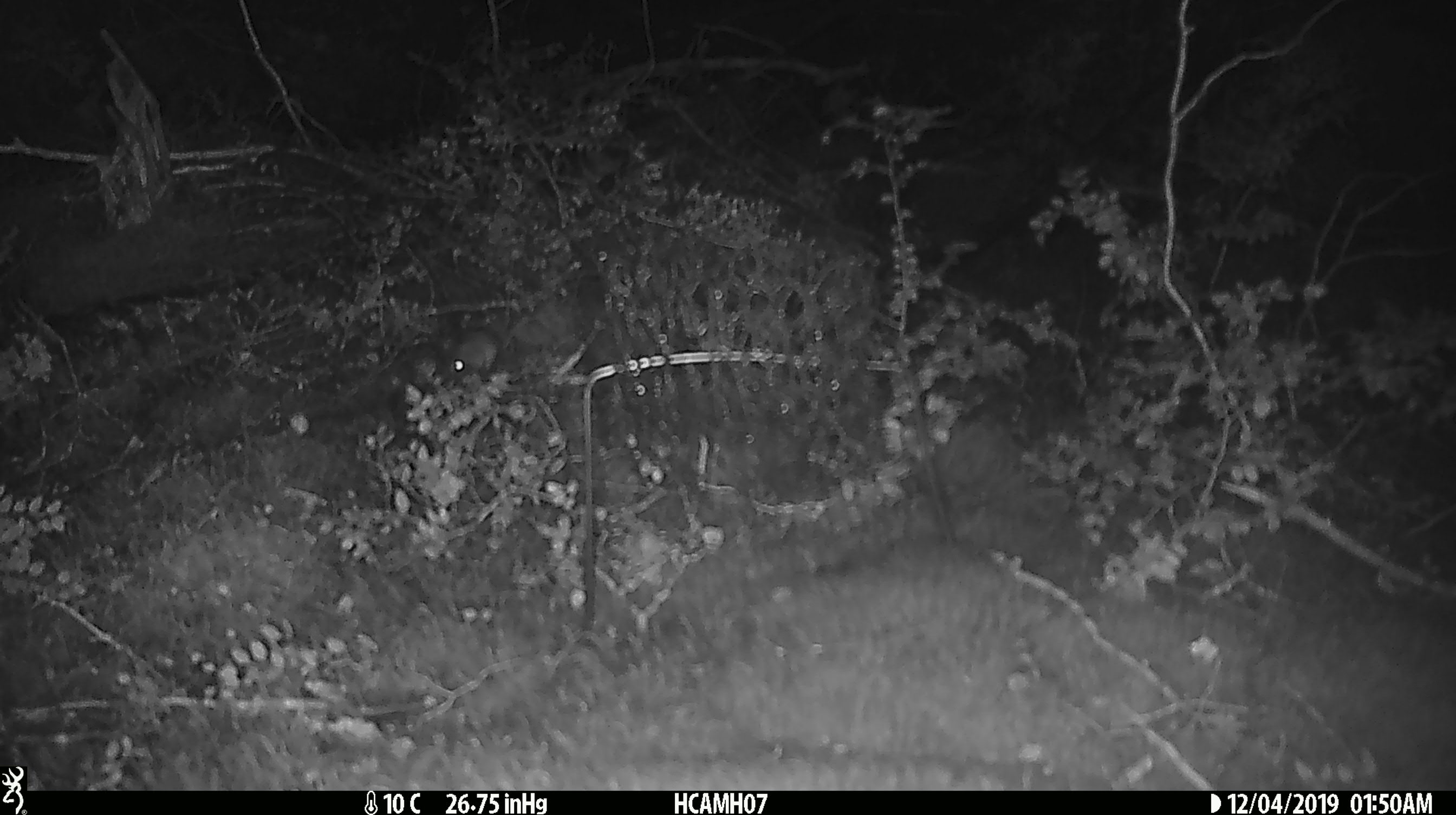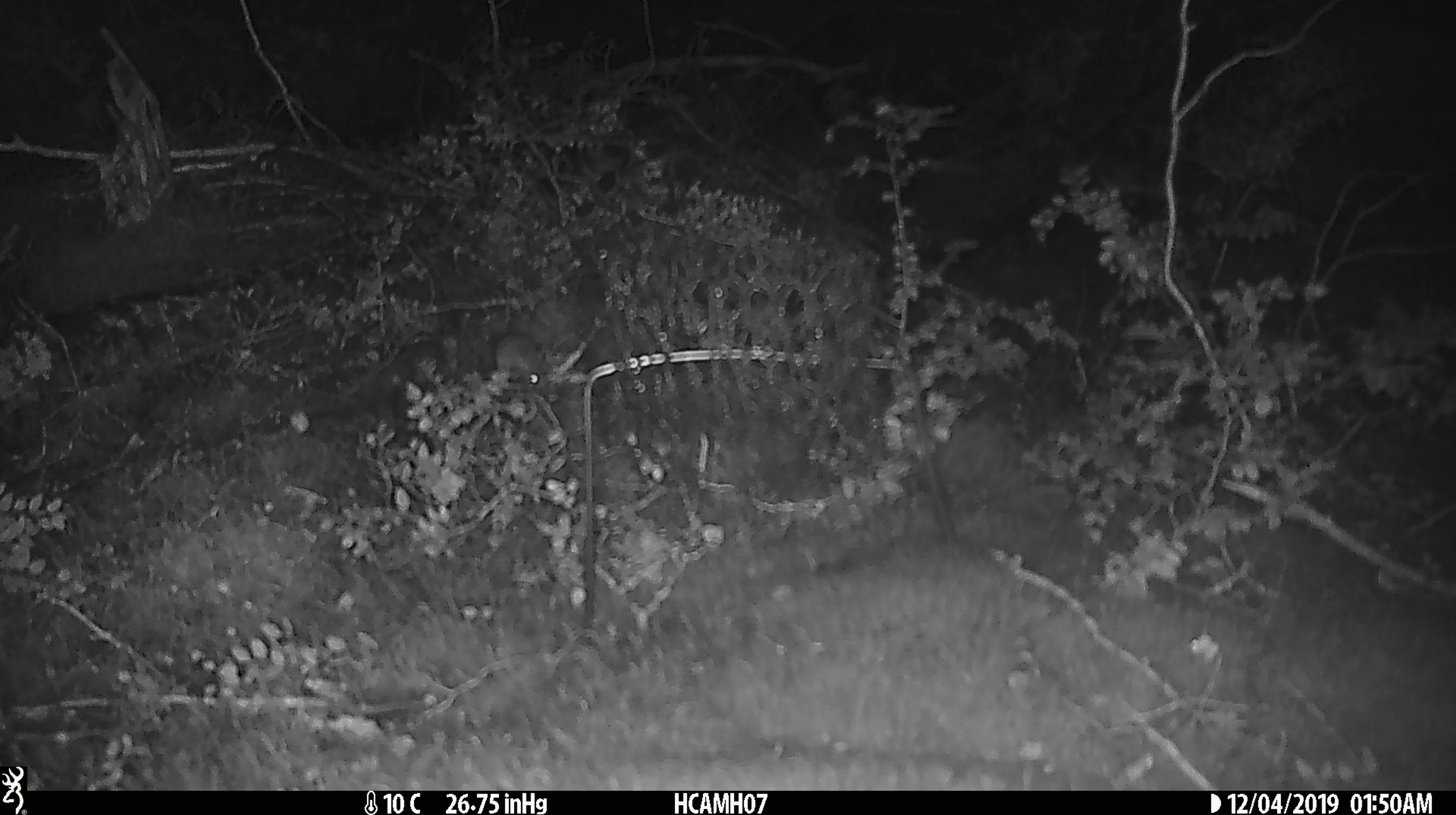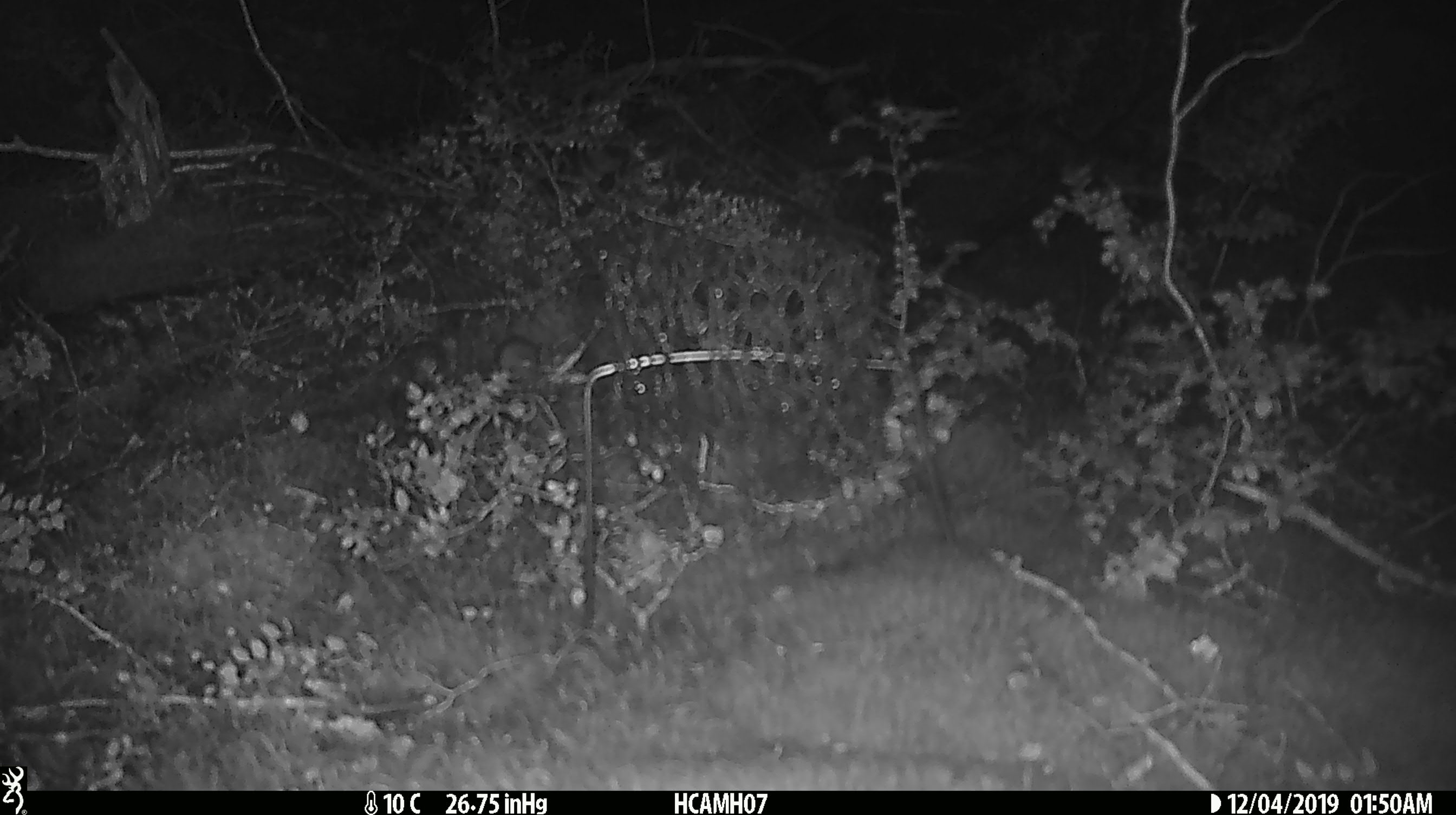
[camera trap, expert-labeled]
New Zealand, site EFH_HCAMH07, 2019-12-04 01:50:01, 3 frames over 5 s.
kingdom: Animalia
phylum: Chordata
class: Mammalia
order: Rodentia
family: Muridae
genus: Mus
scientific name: Mus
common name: mouse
Mouse (Mus).